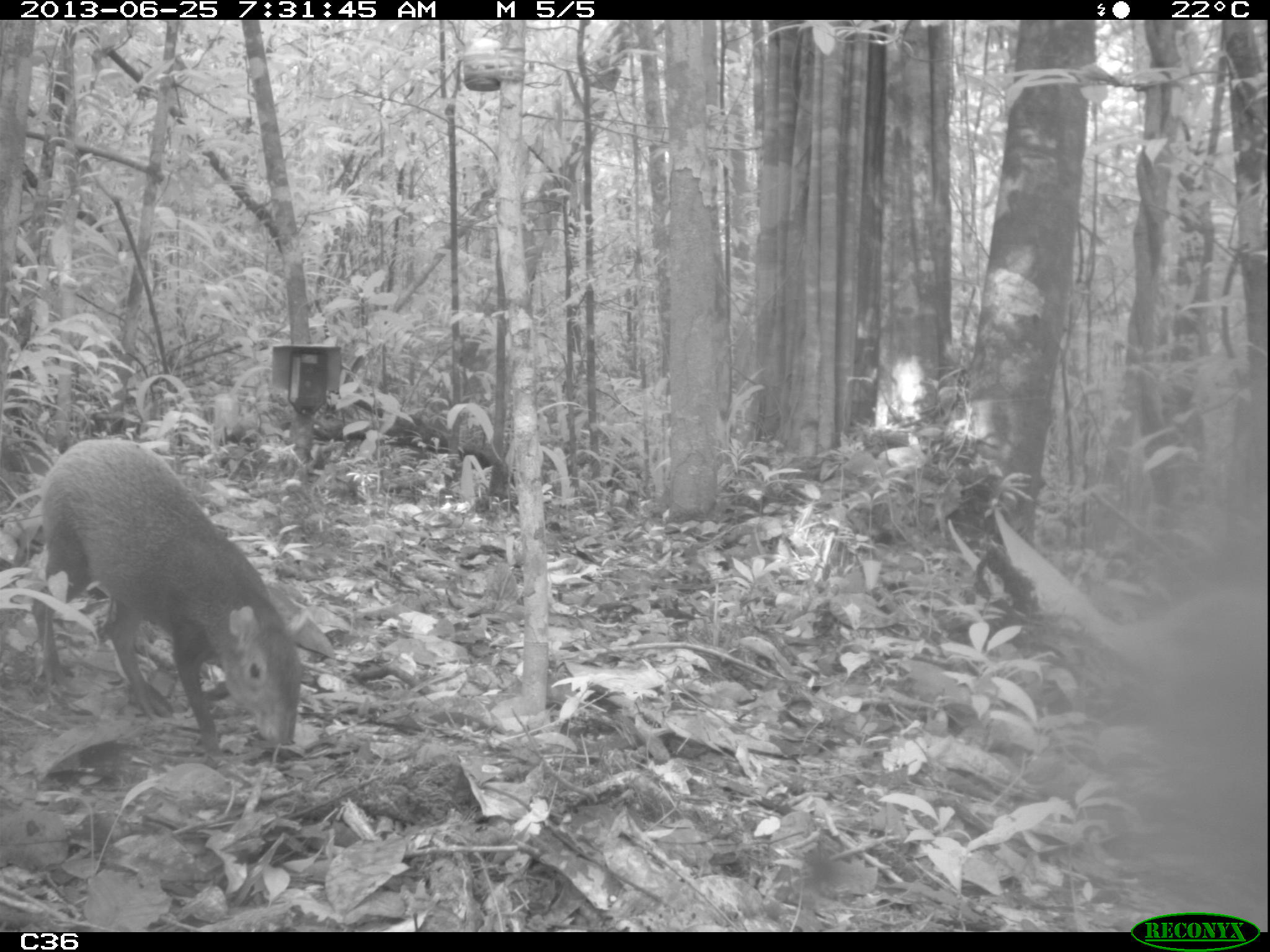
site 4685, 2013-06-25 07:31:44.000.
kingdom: Animalia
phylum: Chordata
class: Mammalia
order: Rodentia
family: Dasyproctidae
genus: Dasyprocta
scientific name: Dasyprocta leporina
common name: red-rumped agouti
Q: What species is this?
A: Dasyprocta leporina (red-rumped agouti).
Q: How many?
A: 1.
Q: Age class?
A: Adult.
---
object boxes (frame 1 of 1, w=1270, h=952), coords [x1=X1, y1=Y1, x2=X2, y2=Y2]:
dasyprocta leporina: [x1=34, y1=437, x2=302, y2=754]